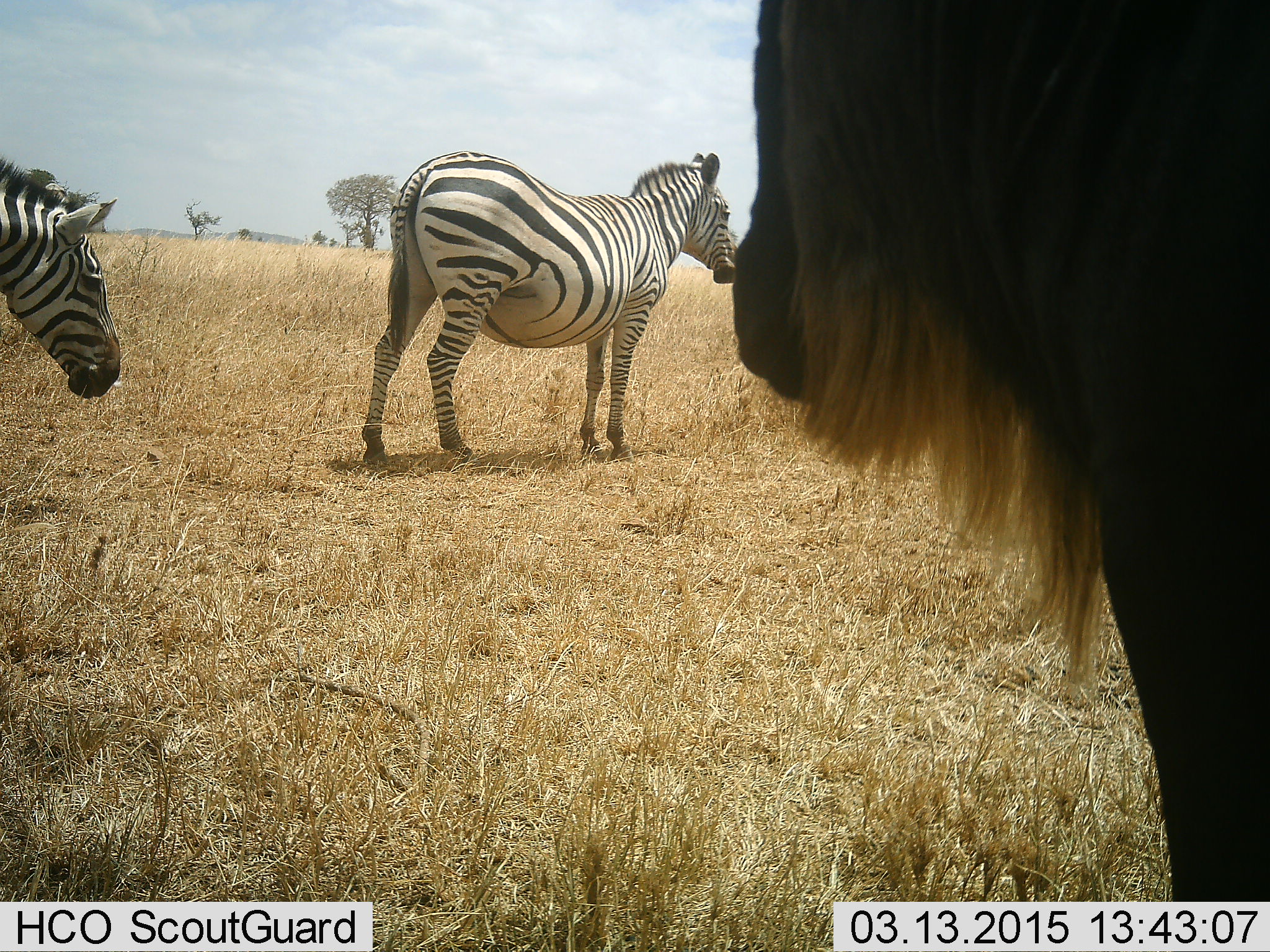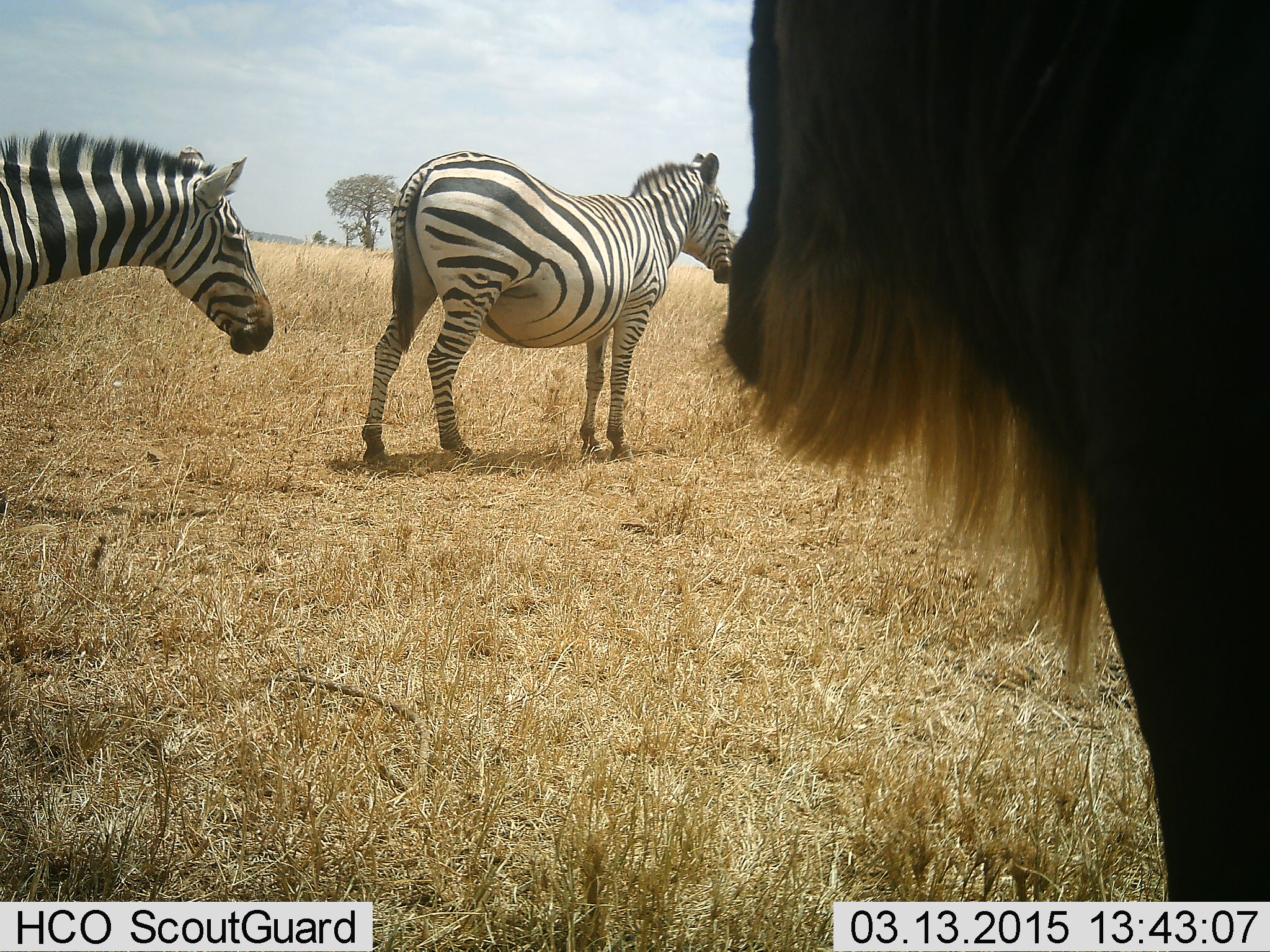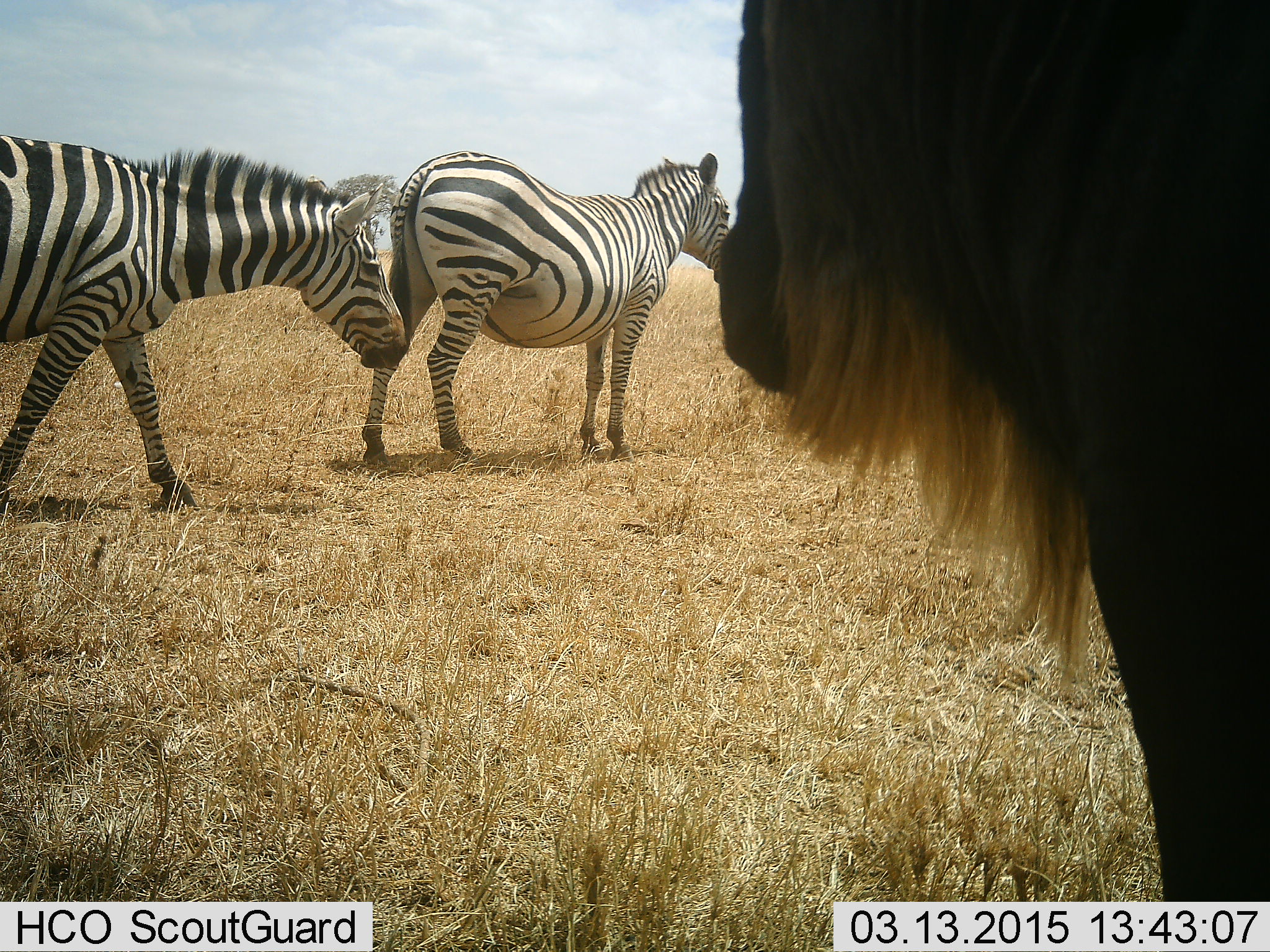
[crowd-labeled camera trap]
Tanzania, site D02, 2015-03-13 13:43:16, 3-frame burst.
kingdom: Animalia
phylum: Chordata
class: Mammalia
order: Artiodactyla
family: Bovidae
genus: Connochaetes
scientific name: Connochaetes taurinus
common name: blue wildebeest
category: wildebeest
Wildebeest (blue wildebeest) (Connochaetes taurinus), count 1. Behavior (volunteer vote fractions): standing 100%, resting 0%, moving 0%, interacting 0%. Young present (vote fraction): 0%. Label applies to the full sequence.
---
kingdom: Animalia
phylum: Chordata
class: Mammalia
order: Perissodactyla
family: Equidae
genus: Equus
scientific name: Equus quagga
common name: plains zebra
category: zebra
Zebra (plains zebra) (Equus quagga), count 2. Behavior (volunteer vote fractions): standing 100%, resting 0%, moving 64%, interacting 0%. Young present (vote fraction): 0%. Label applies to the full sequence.